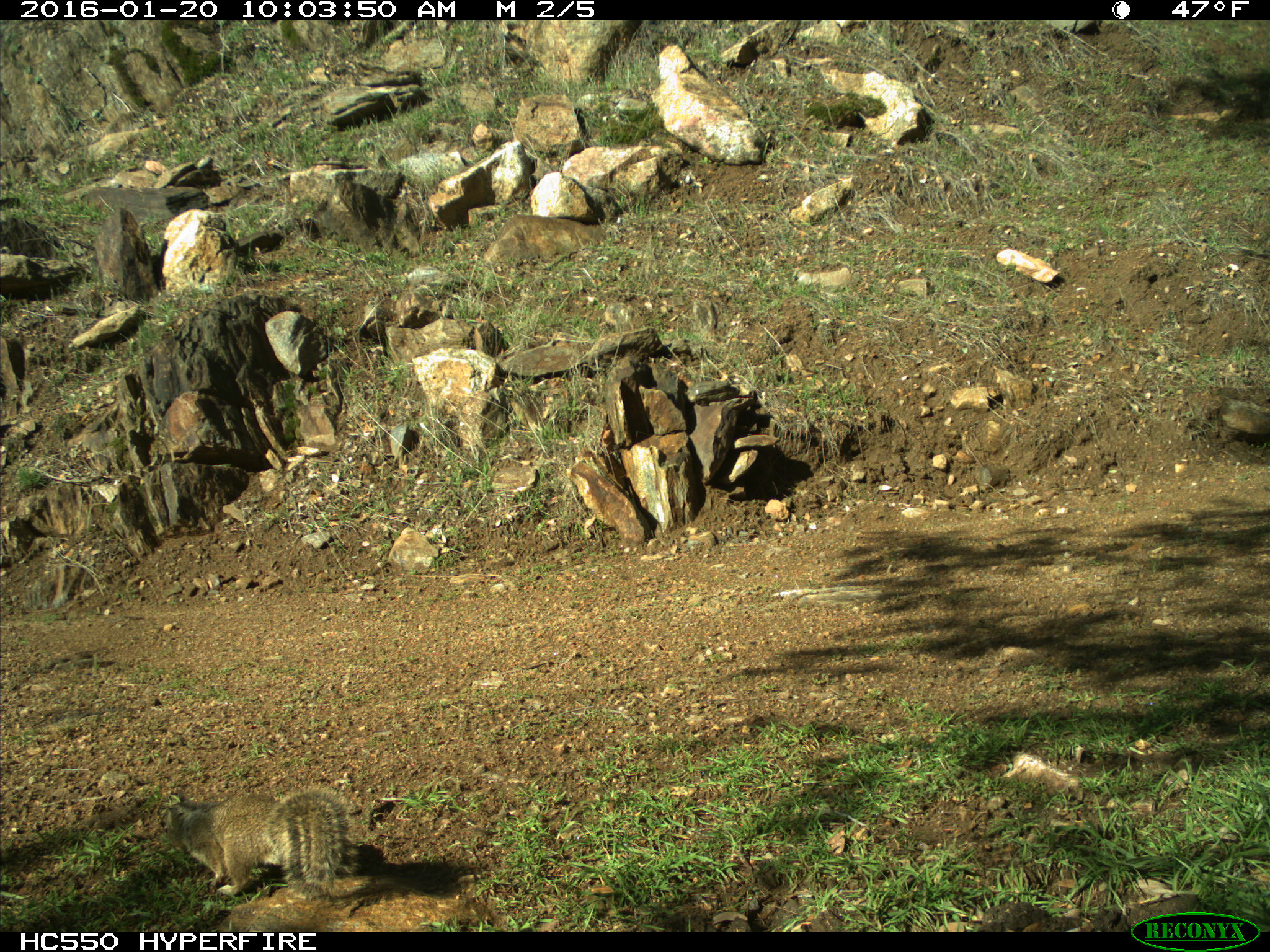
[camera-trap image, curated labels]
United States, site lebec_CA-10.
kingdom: Animalia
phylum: Chordata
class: Mammalia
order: Rodentia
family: Sciuridae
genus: Otospermophilus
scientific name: Otospermophilus beecheyi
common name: california ground squirrel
Otospermophilus beecheyi (california ground squirrel).